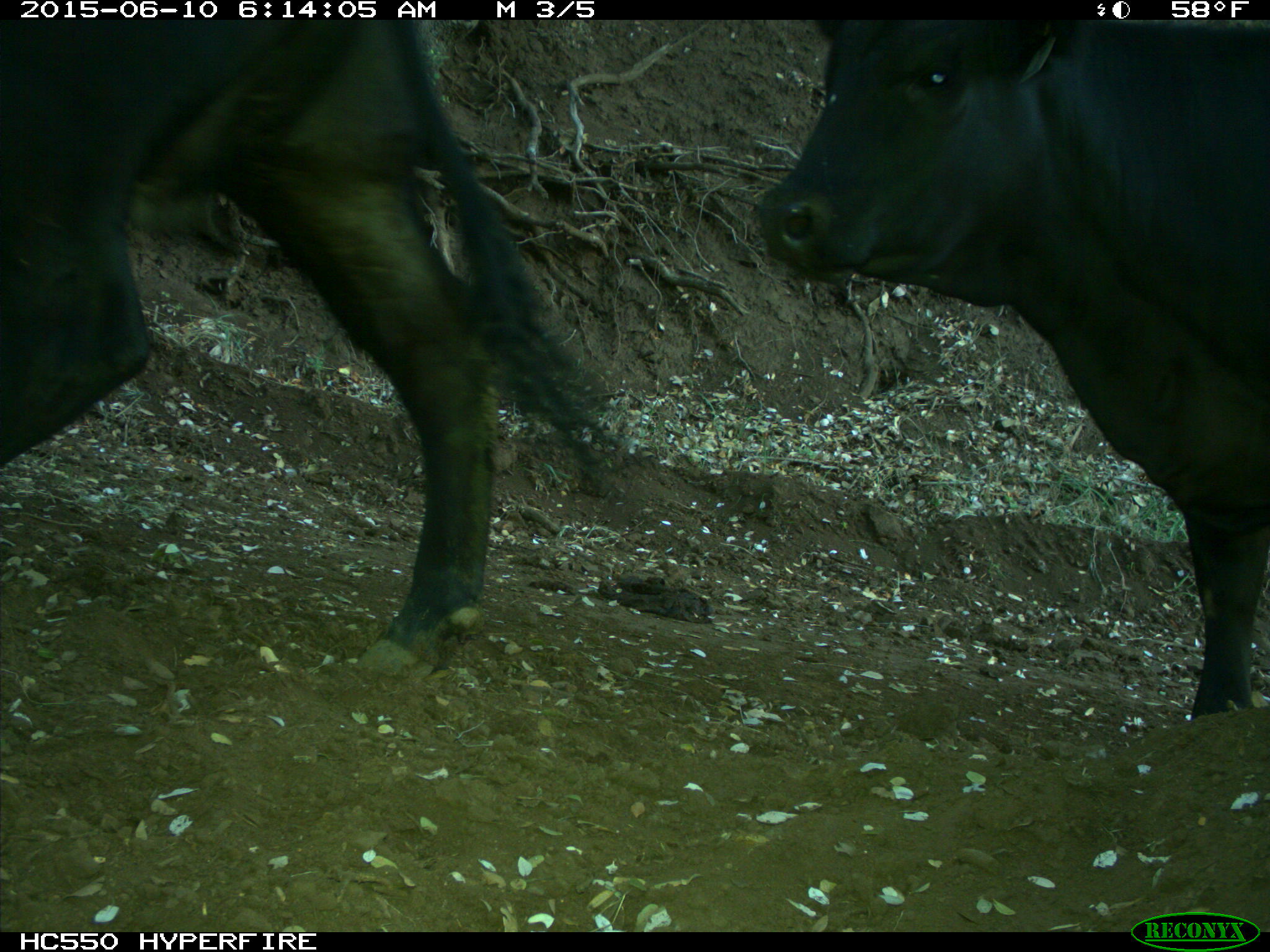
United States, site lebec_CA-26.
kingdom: Animalia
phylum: Chordata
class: Mammalia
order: Artiodactyla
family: Bovidae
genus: Bos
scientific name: Bos taurus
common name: domestic cow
Bos taurus (domestic cow).